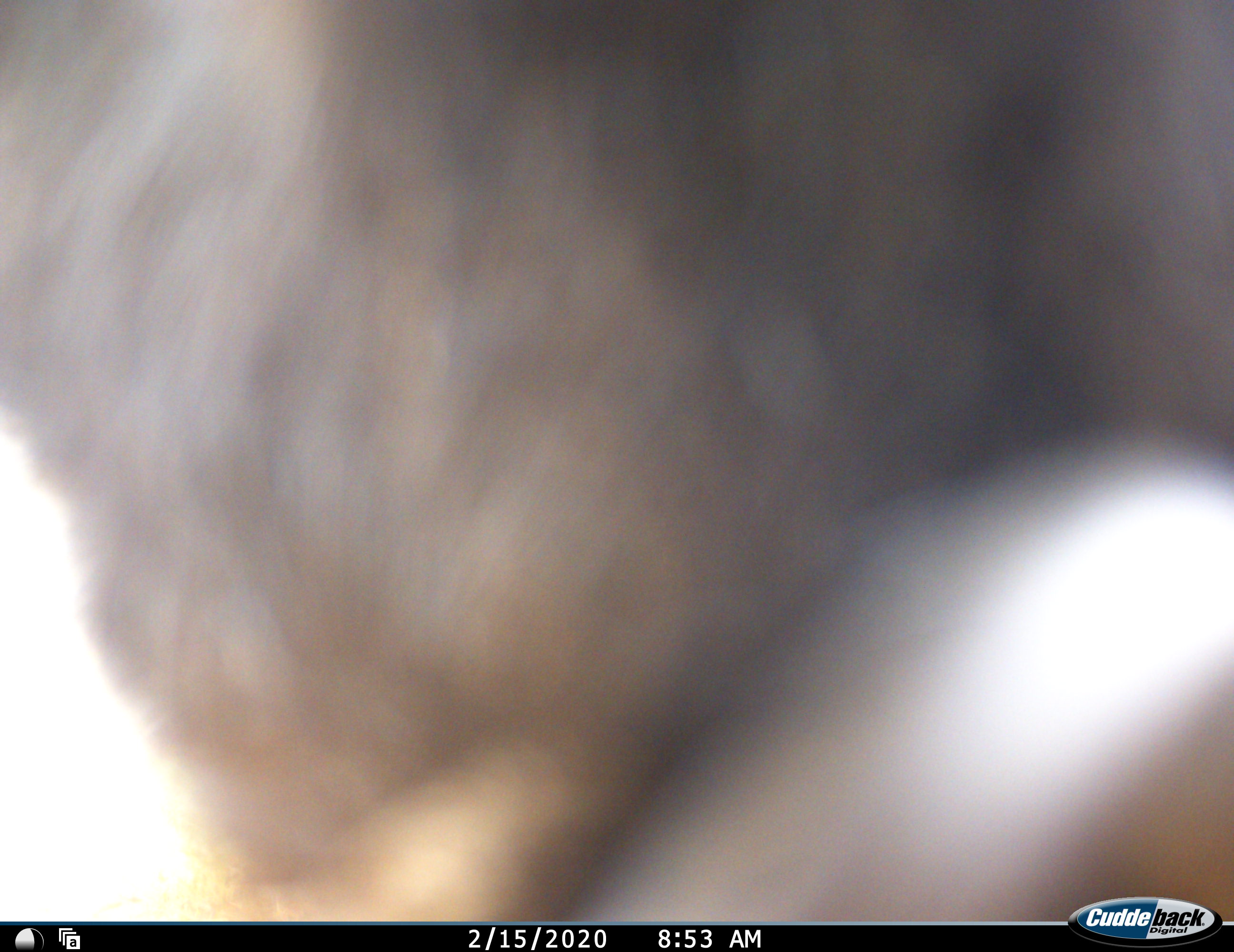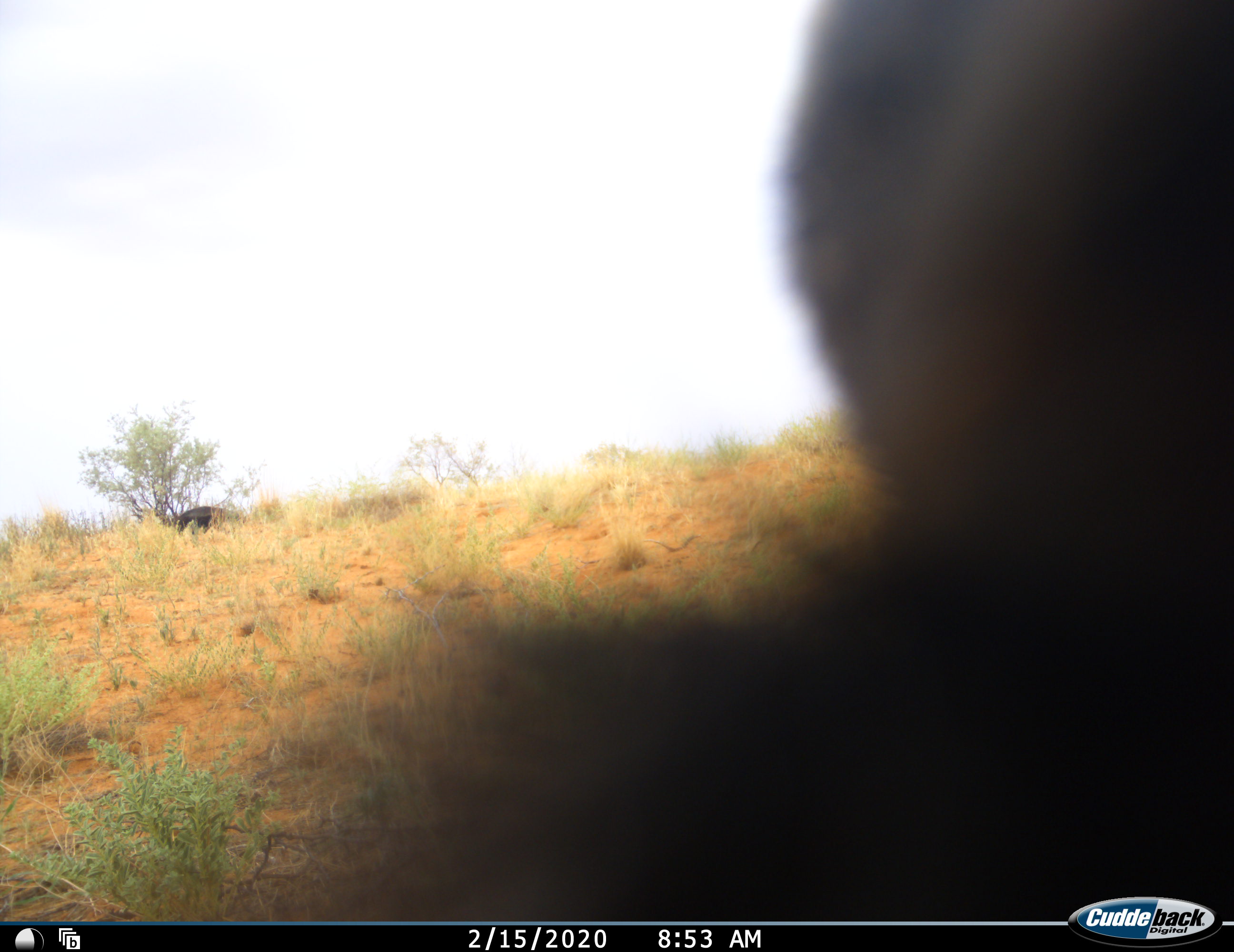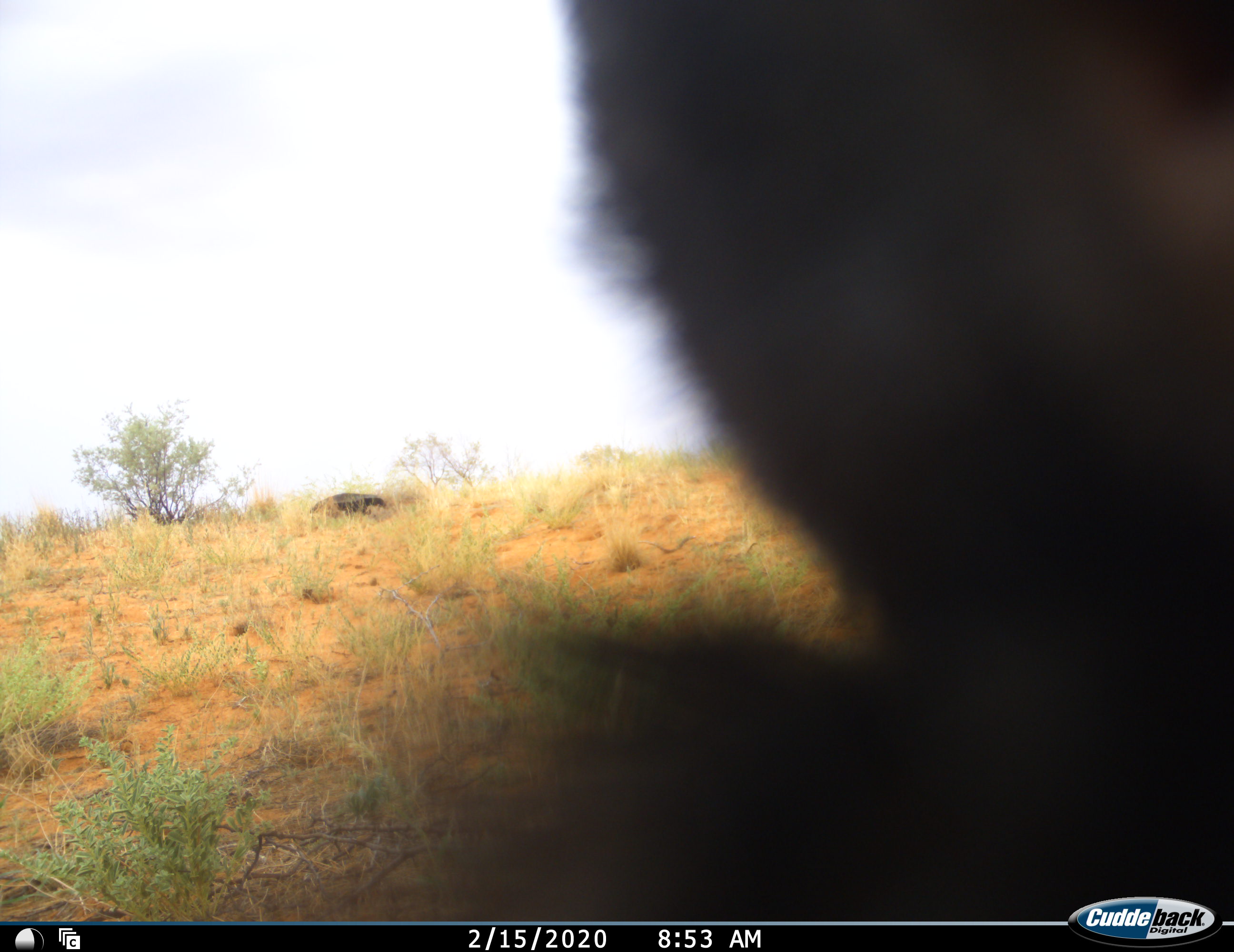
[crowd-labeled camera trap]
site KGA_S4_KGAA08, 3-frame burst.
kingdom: Animalia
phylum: Chordata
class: Mammalia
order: Carnivora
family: Mustelidae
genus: Mellivora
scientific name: Mellivora capensis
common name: honey badger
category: honeybadger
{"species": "honeybadger (honey badger) (Mellivora capensis)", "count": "1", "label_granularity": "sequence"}